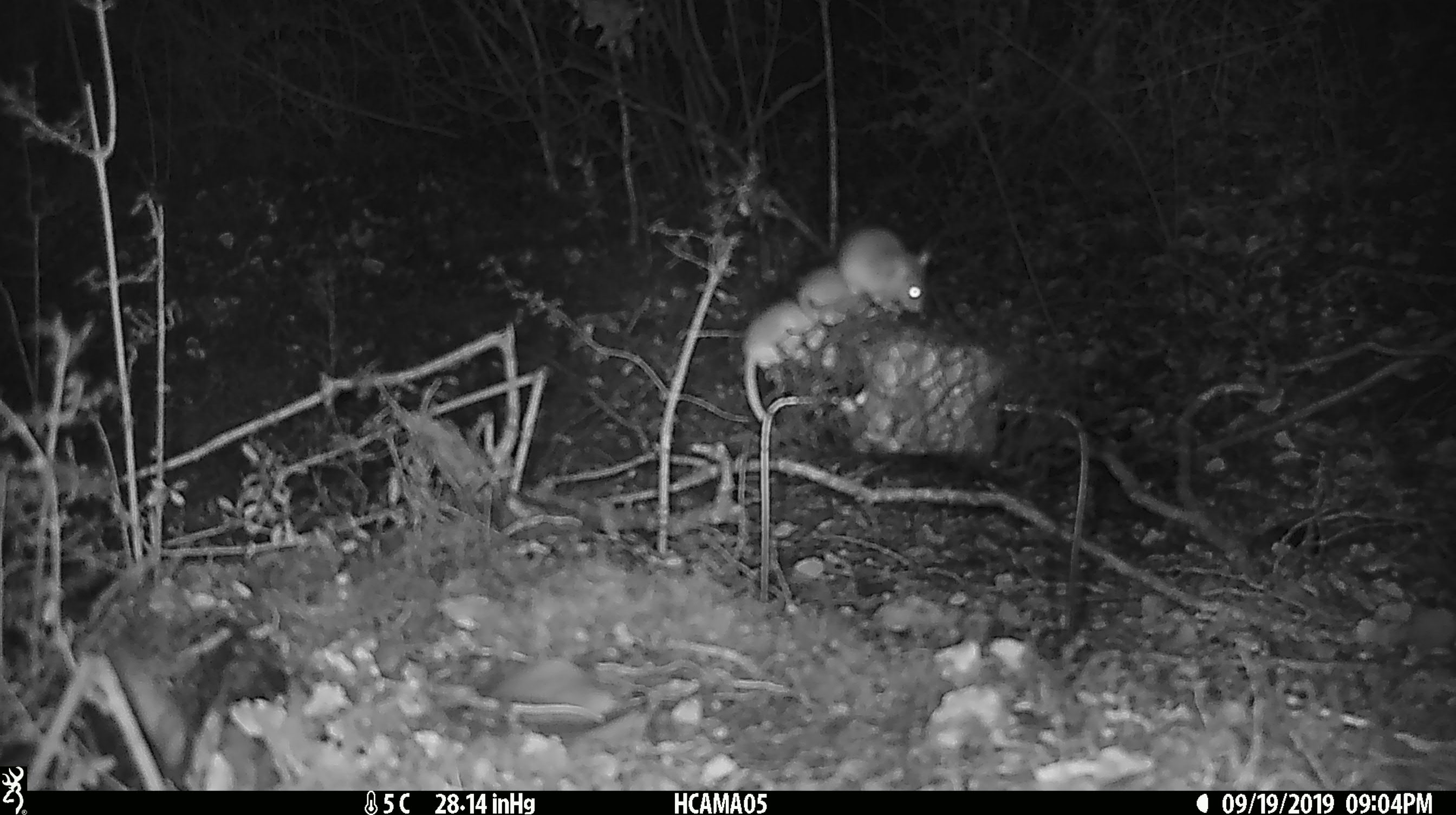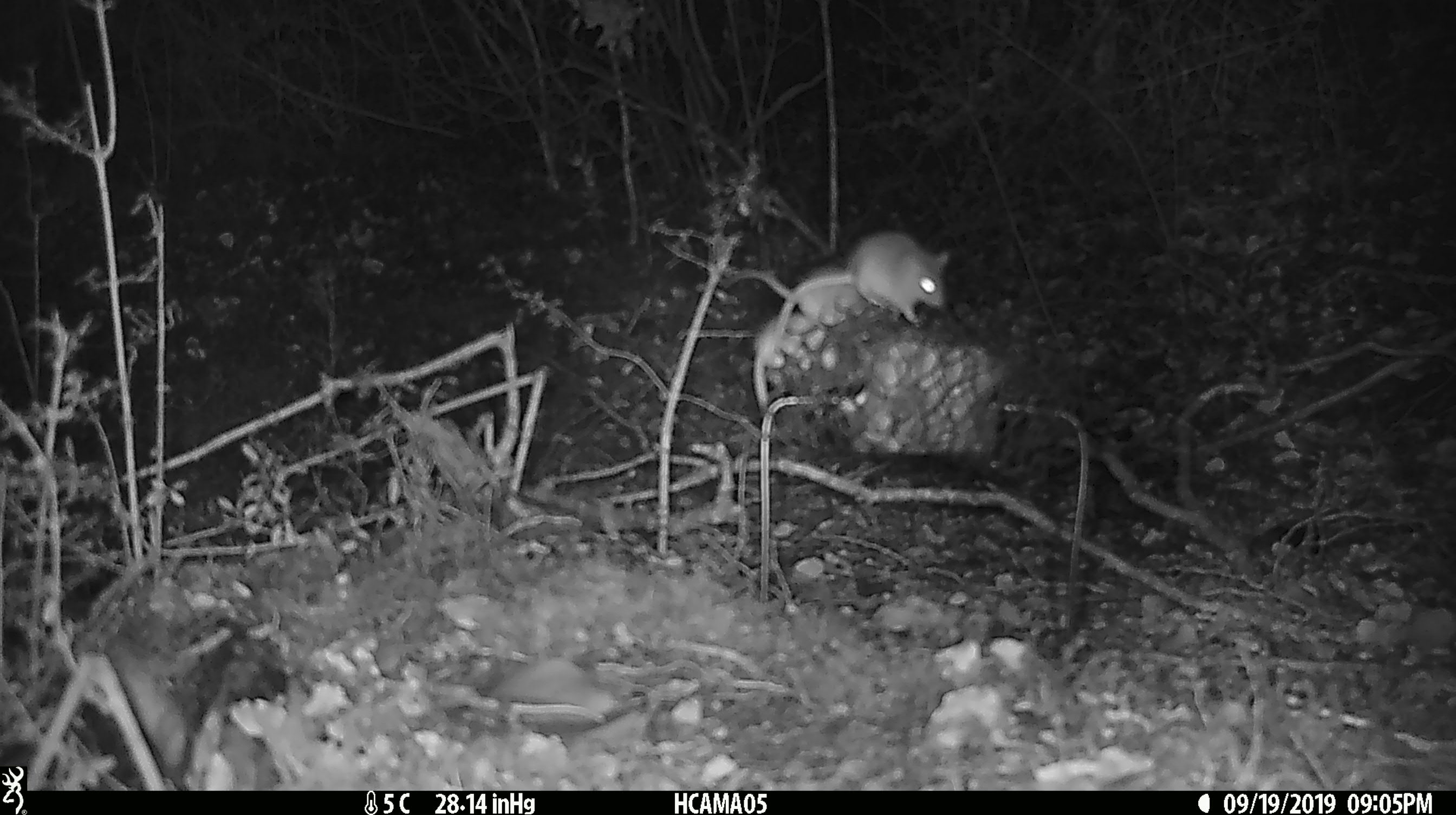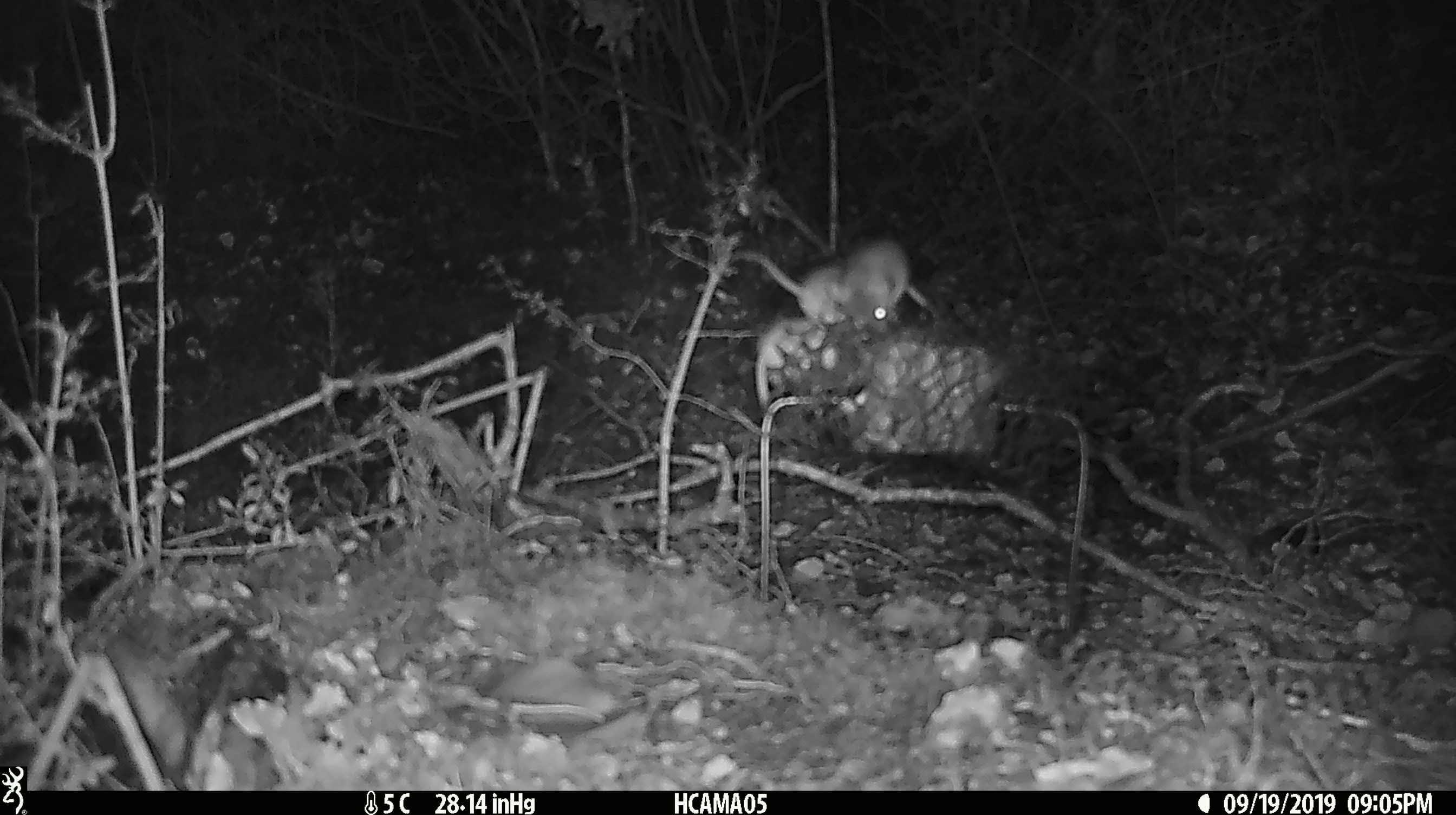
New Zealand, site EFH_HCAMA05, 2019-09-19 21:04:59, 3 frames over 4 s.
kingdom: Animalia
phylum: Chordata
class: Mammalia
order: Rodentia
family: Muridae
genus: Mus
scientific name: Mus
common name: mouse